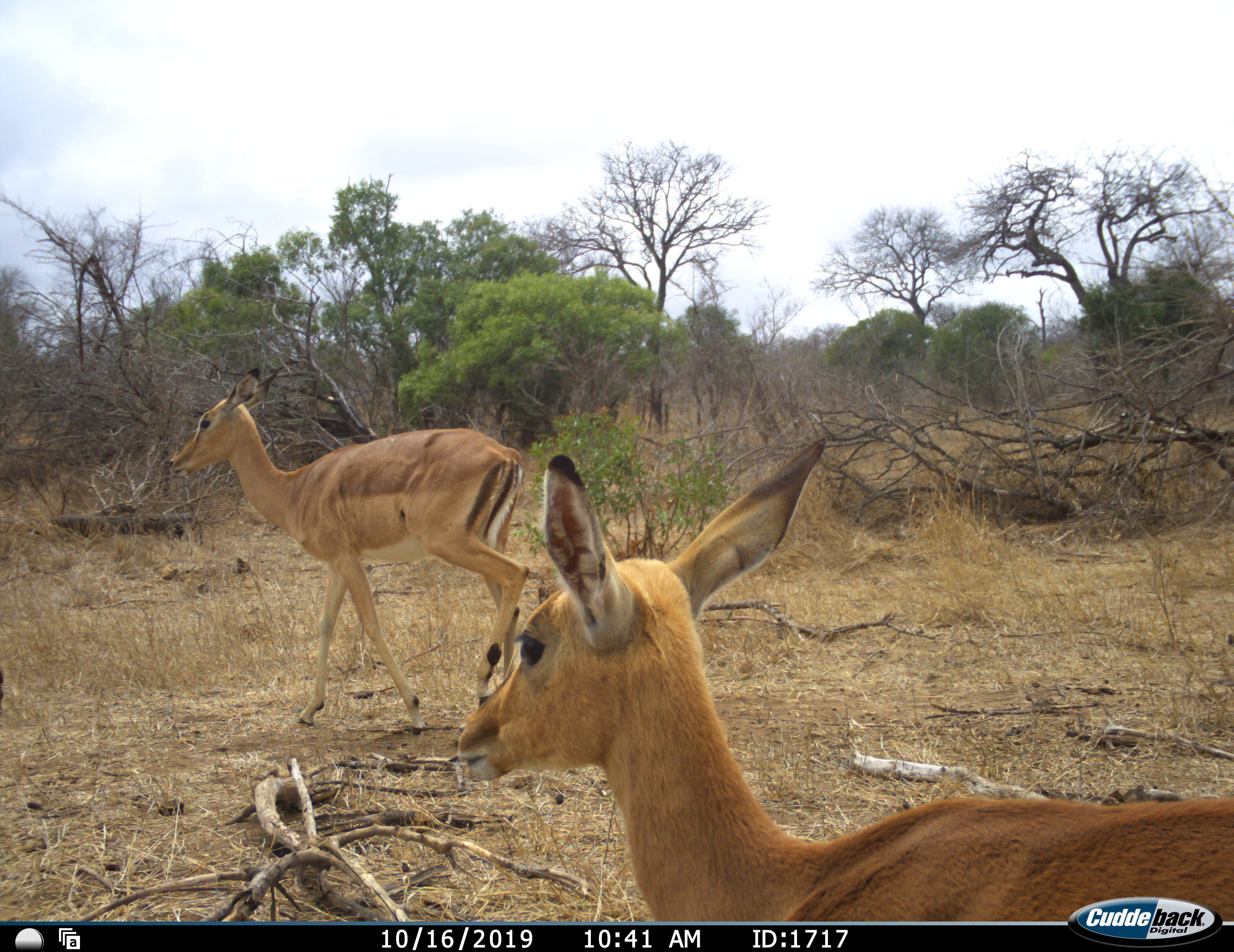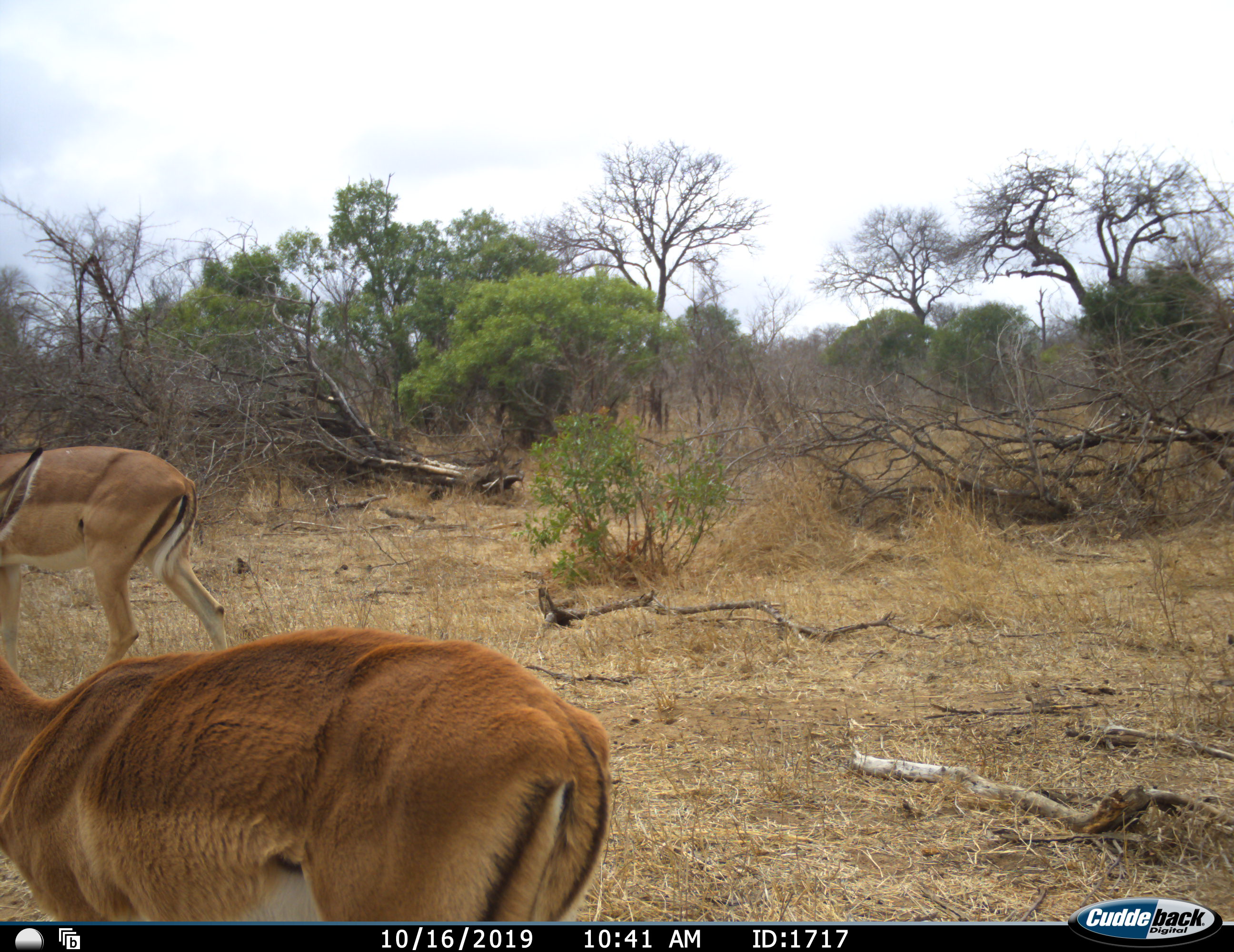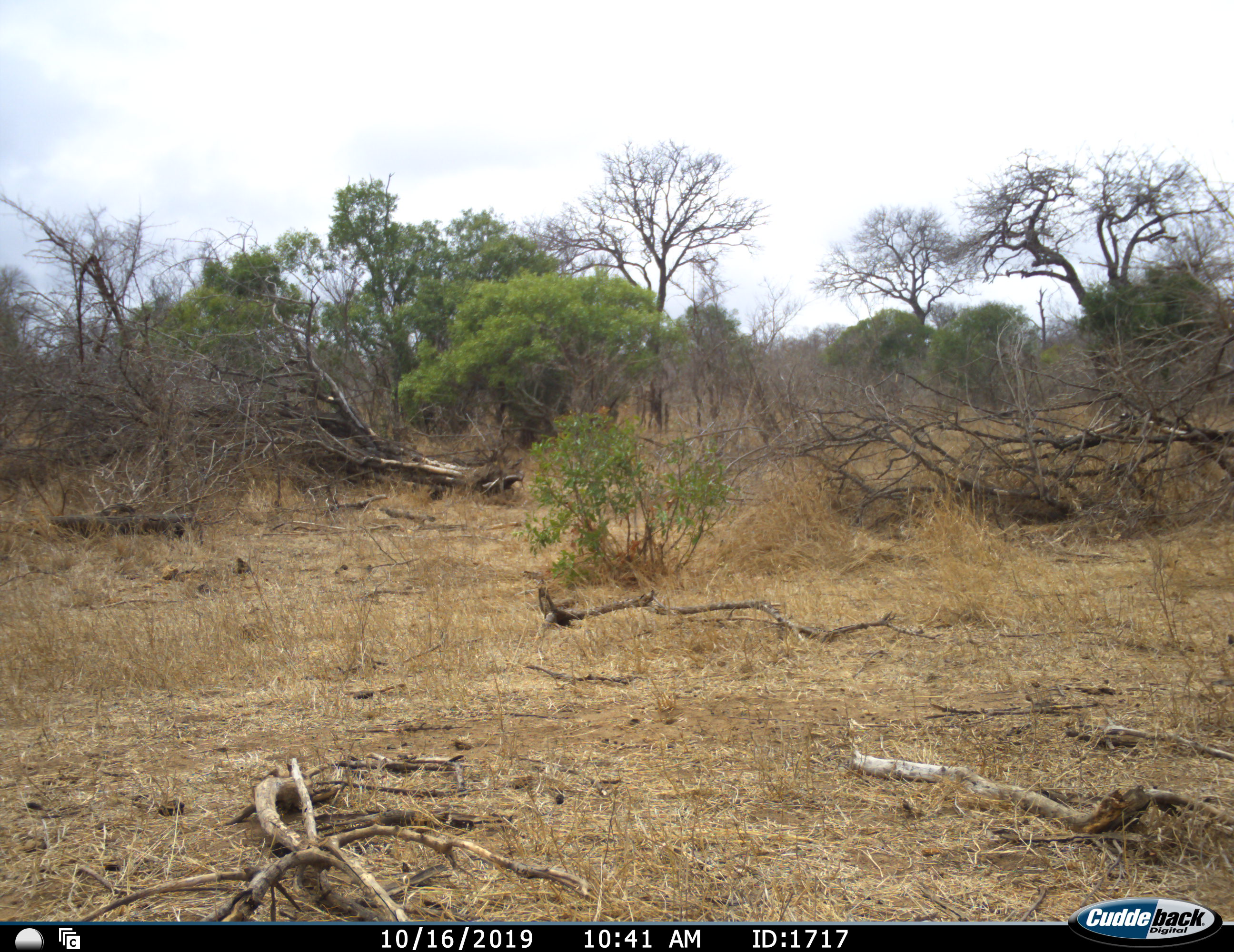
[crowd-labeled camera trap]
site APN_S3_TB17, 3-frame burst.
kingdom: Animalia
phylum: Chordata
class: Mammalia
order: Artiodactyla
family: Bovidae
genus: Aepyceros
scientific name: Aepyceros melampus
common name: impala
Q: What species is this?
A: Impala (Aepyceros melampus).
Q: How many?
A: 2.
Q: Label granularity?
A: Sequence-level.